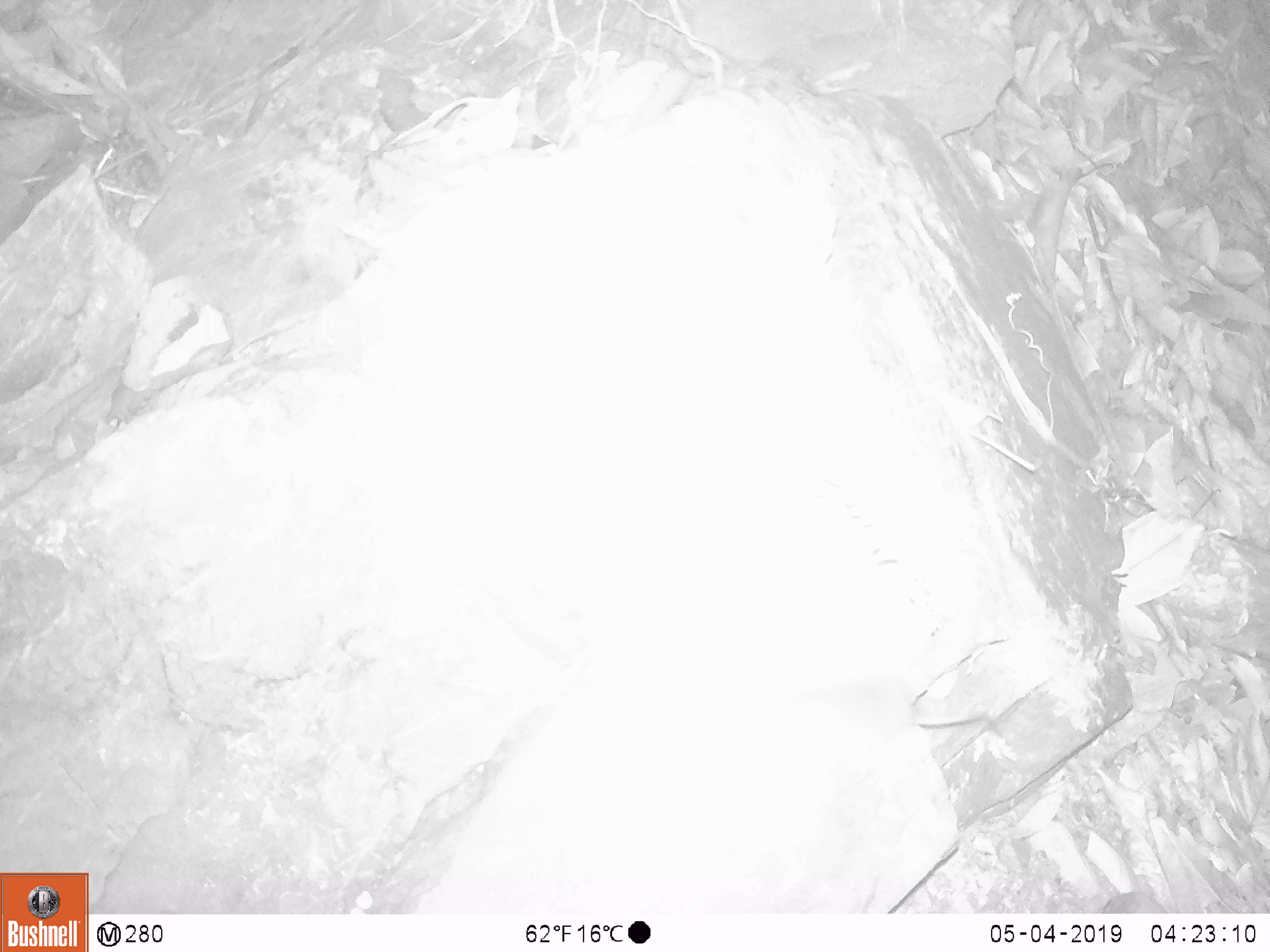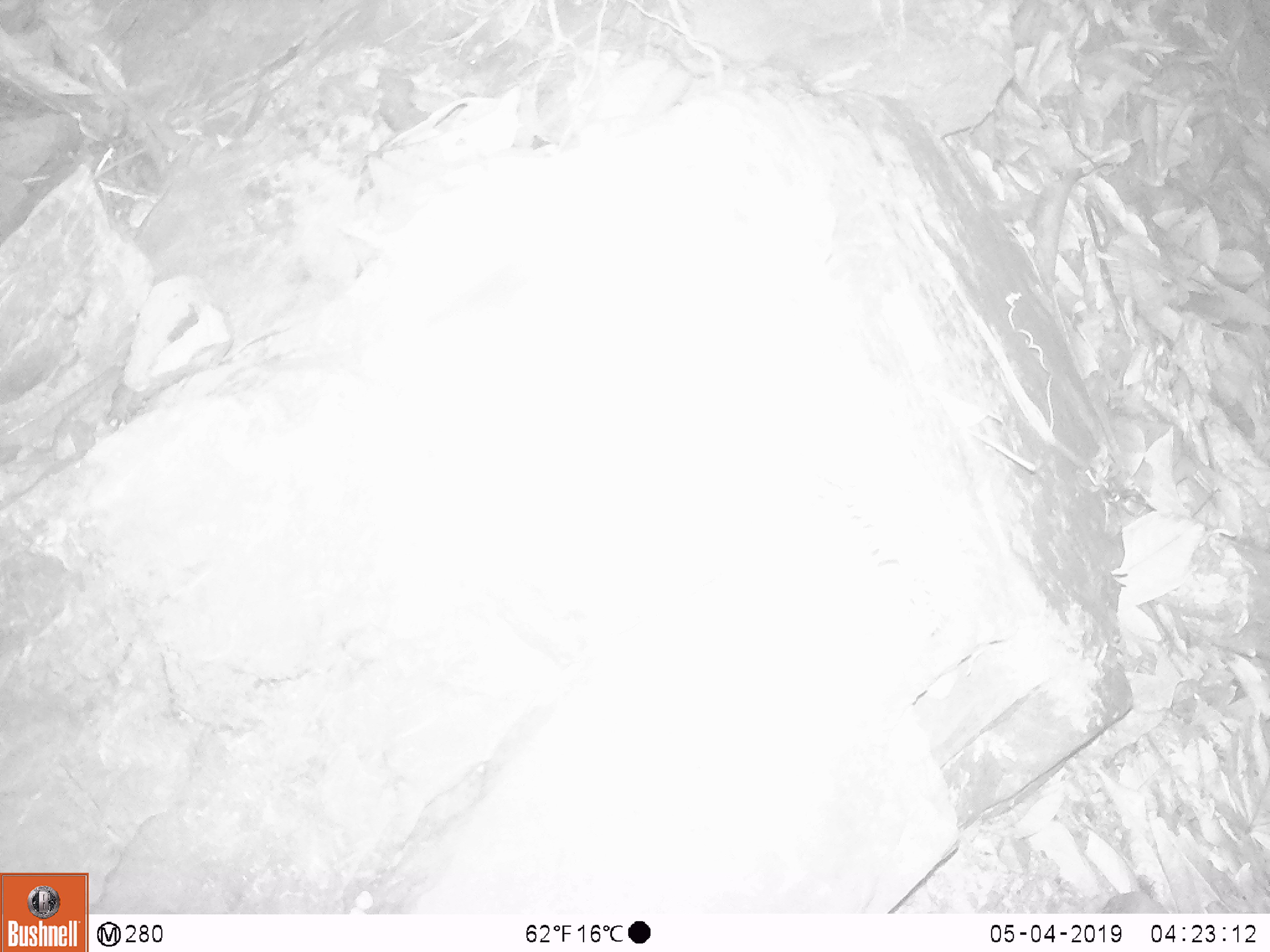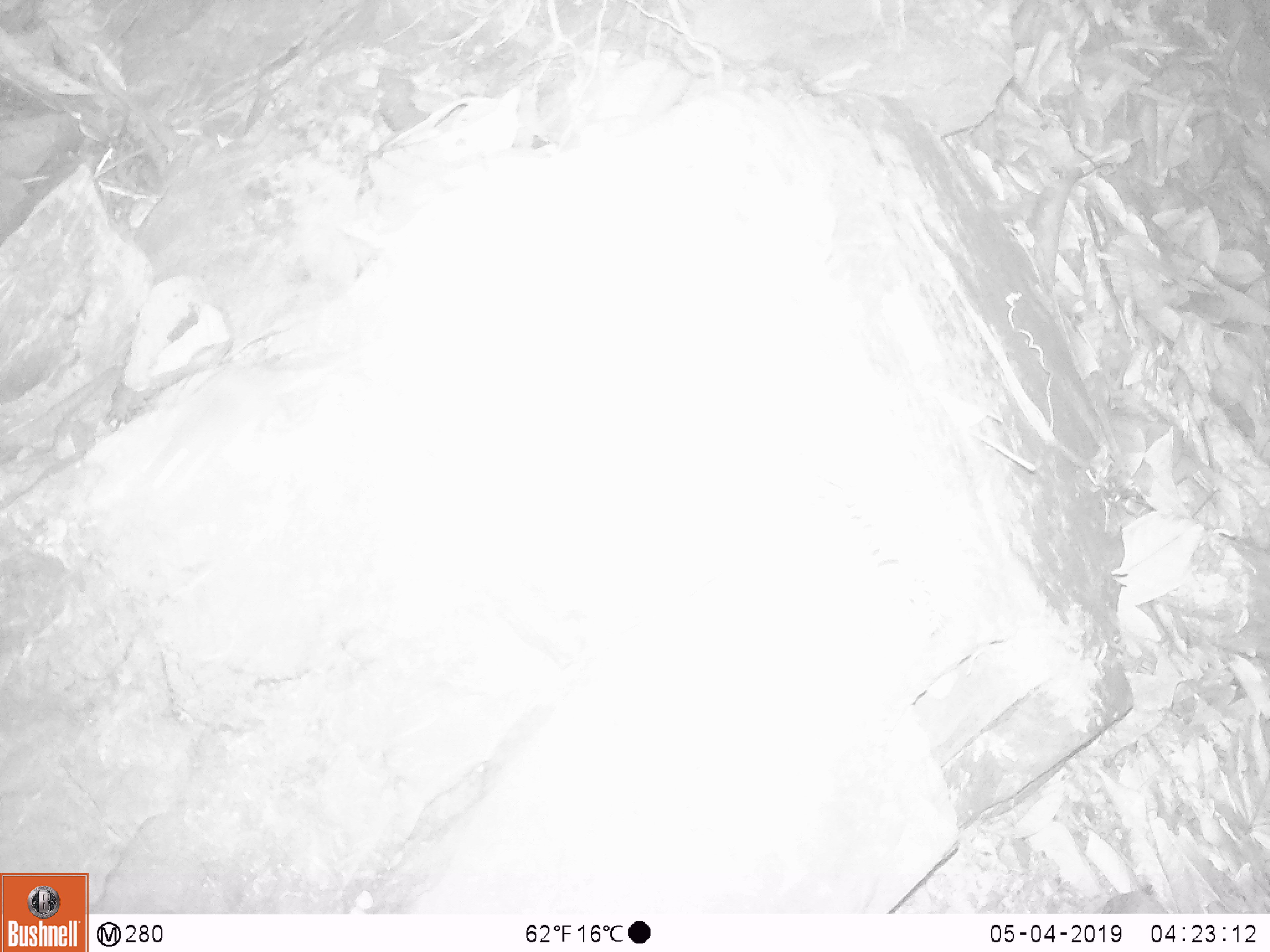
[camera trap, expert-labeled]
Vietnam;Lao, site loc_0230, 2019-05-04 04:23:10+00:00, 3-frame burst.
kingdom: Animalia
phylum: Chordata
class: Mammalia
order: Rodentia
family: Muridae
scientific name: Muridae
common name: old-world mice and rats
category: unidentified murid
Unidentified murid (old-world mice and rats) (Muridae). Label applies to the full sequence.